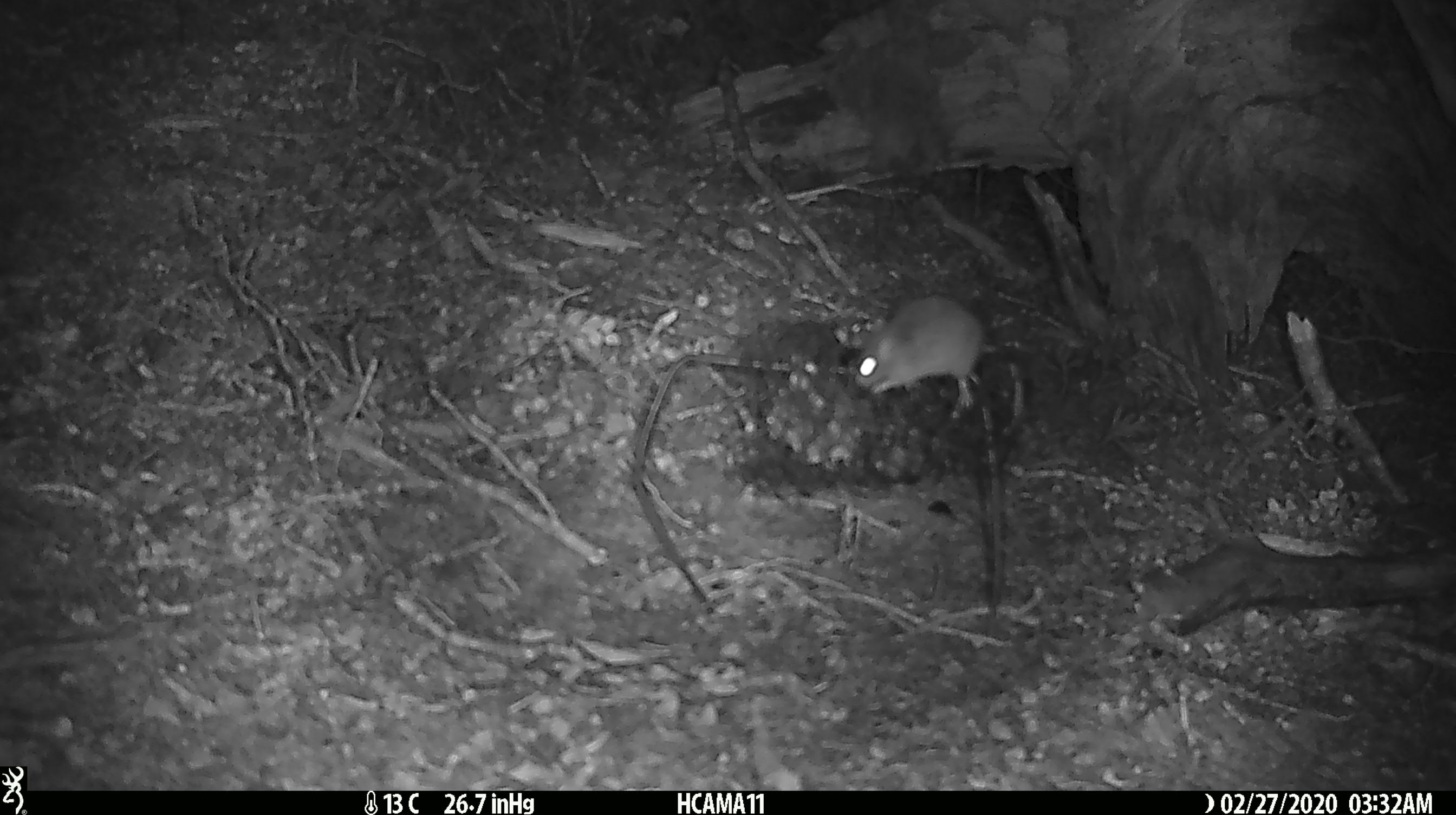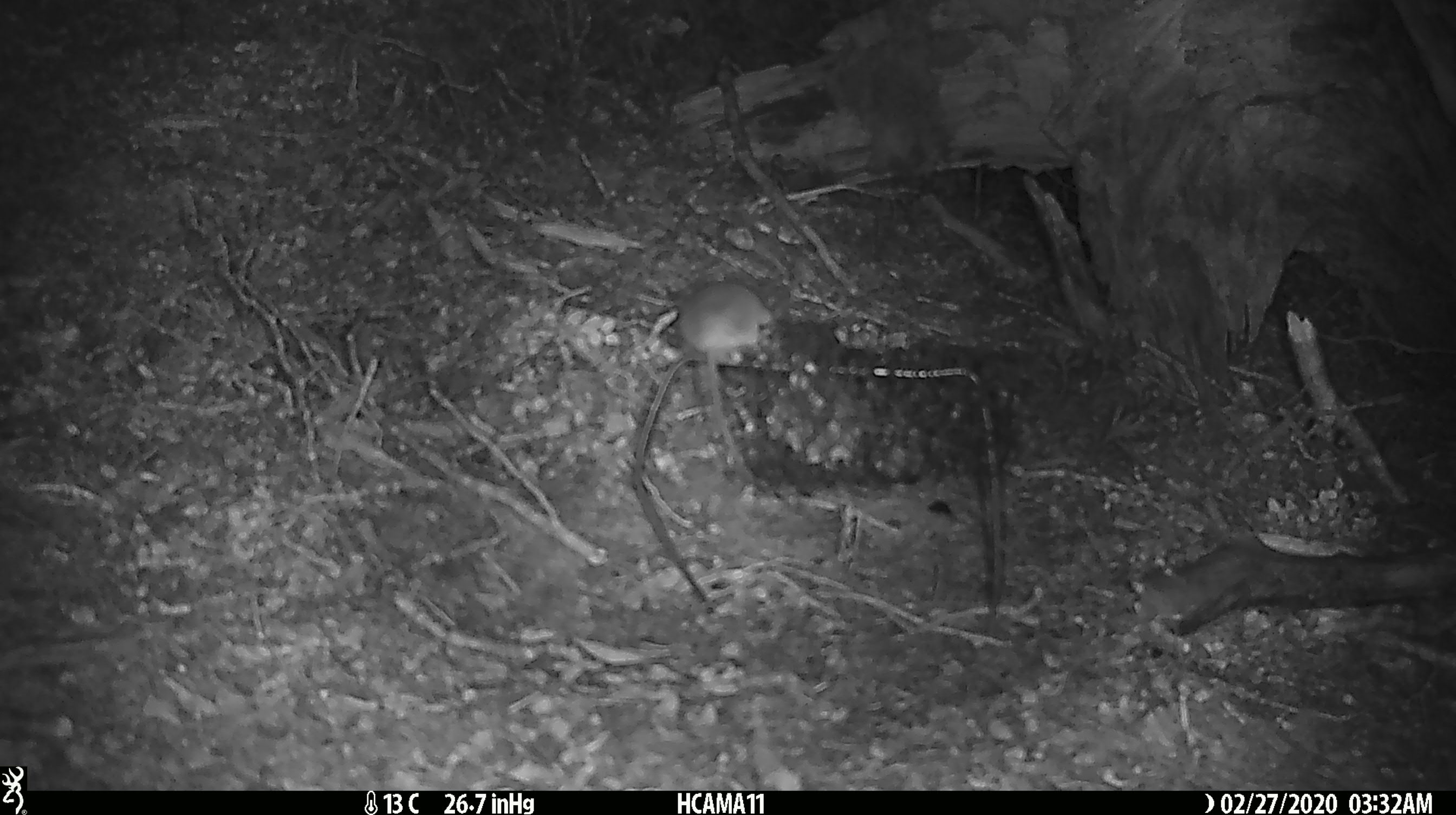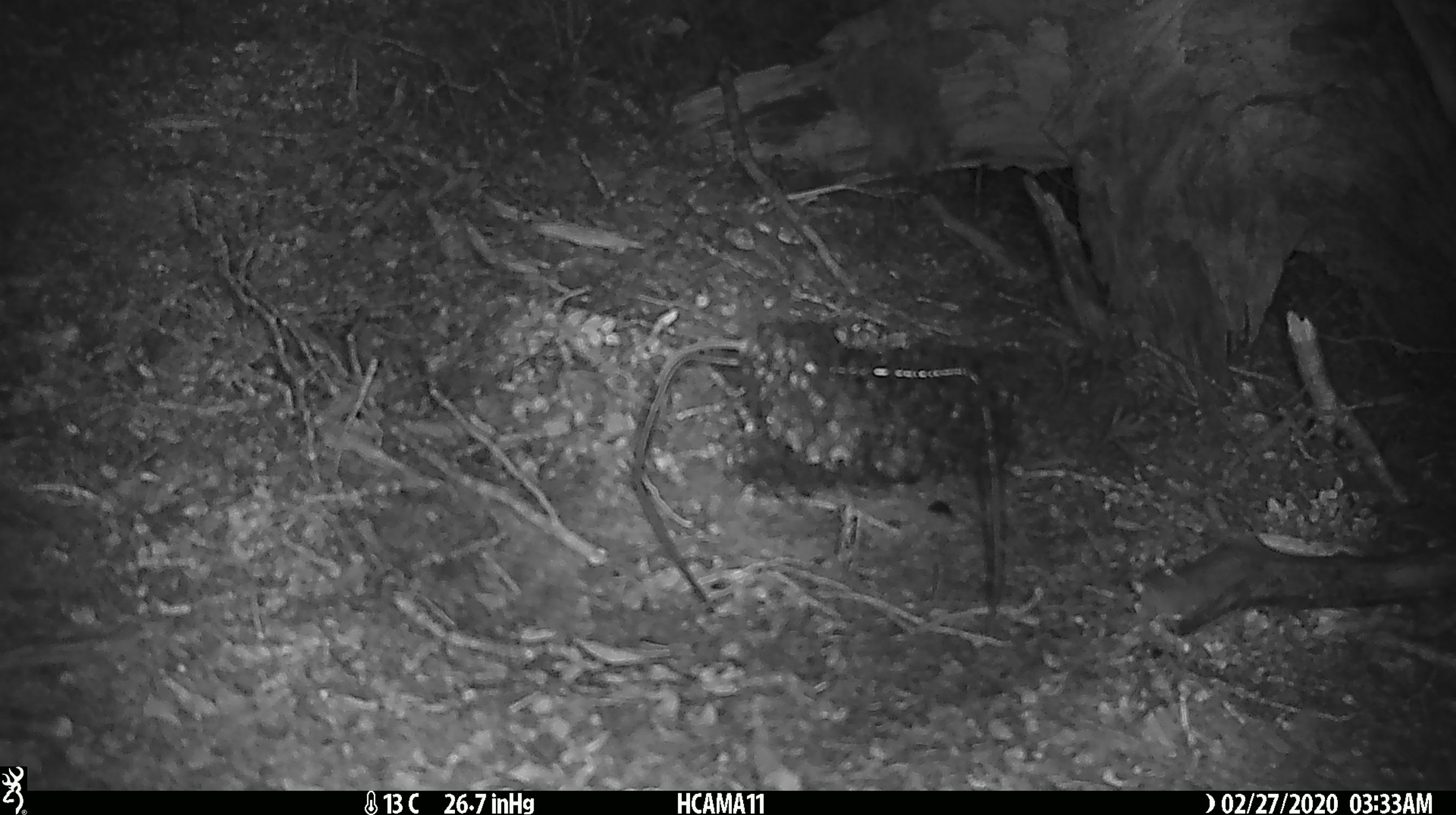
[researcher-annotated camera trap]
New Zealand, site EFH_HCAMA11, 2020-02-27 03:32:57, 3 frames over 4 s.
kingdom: Animalia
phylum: Chordata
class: Mammalia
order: Rodentia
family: Muridae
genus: Mus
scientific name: Mus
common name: mouse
Mouse (Mus).